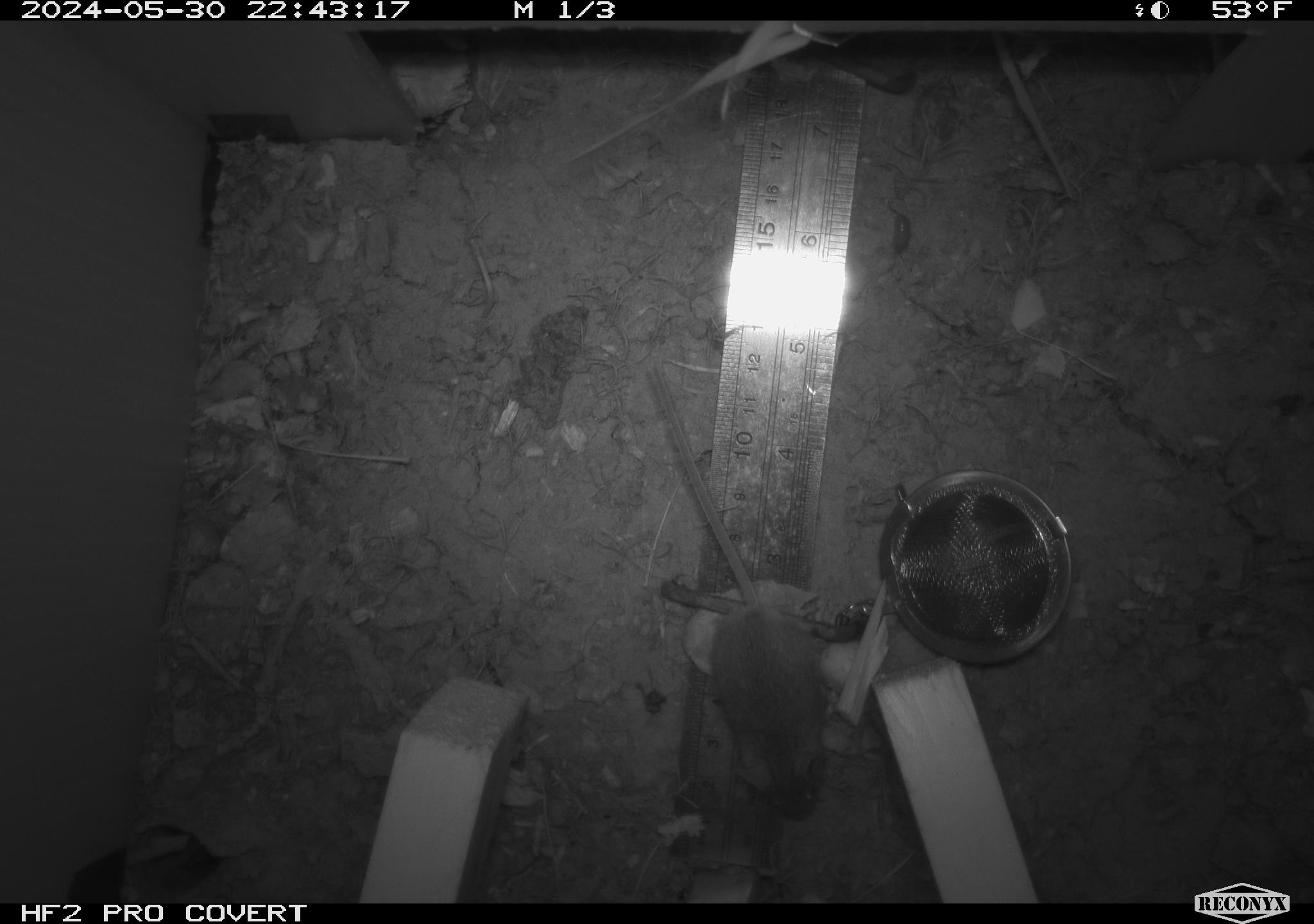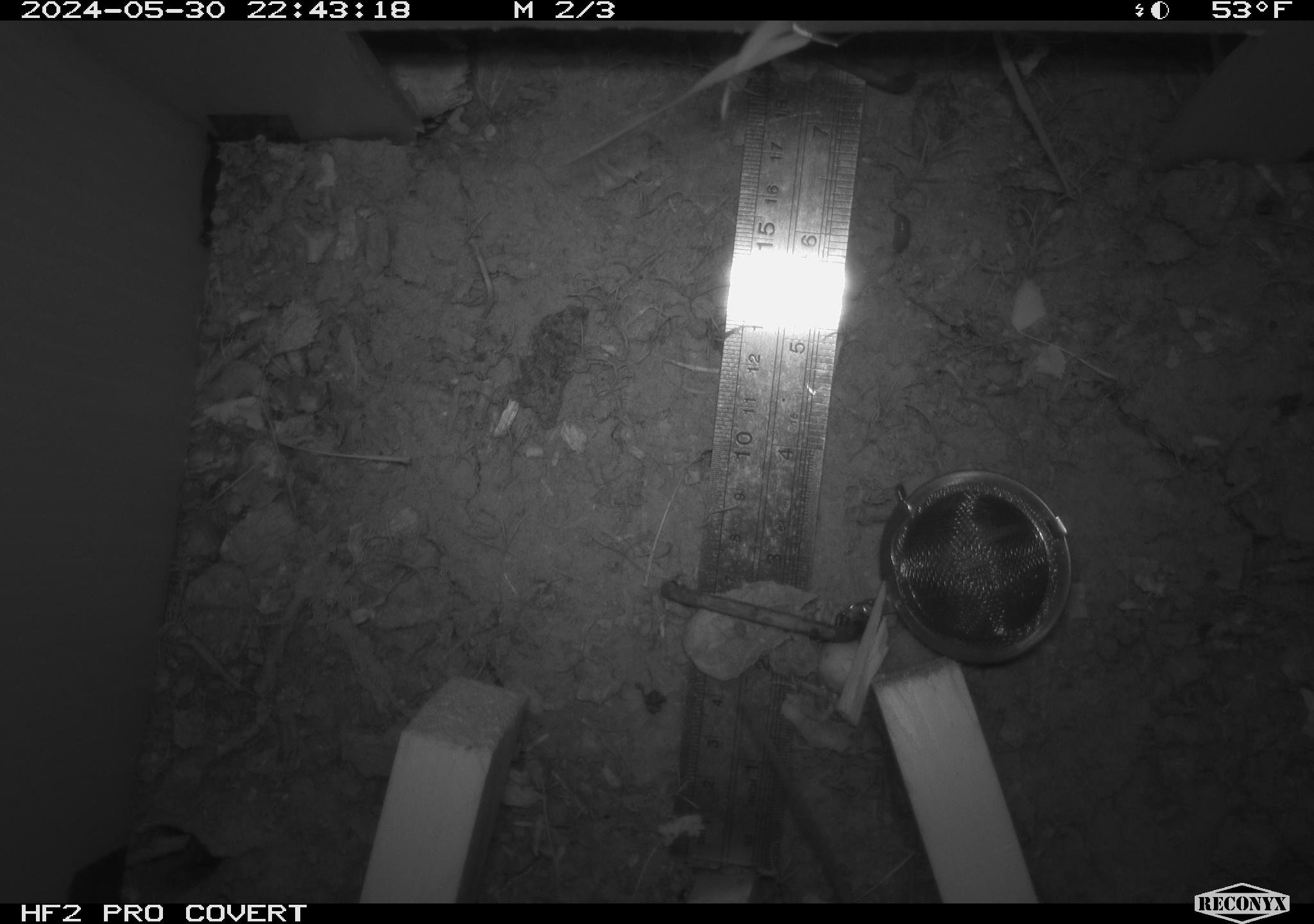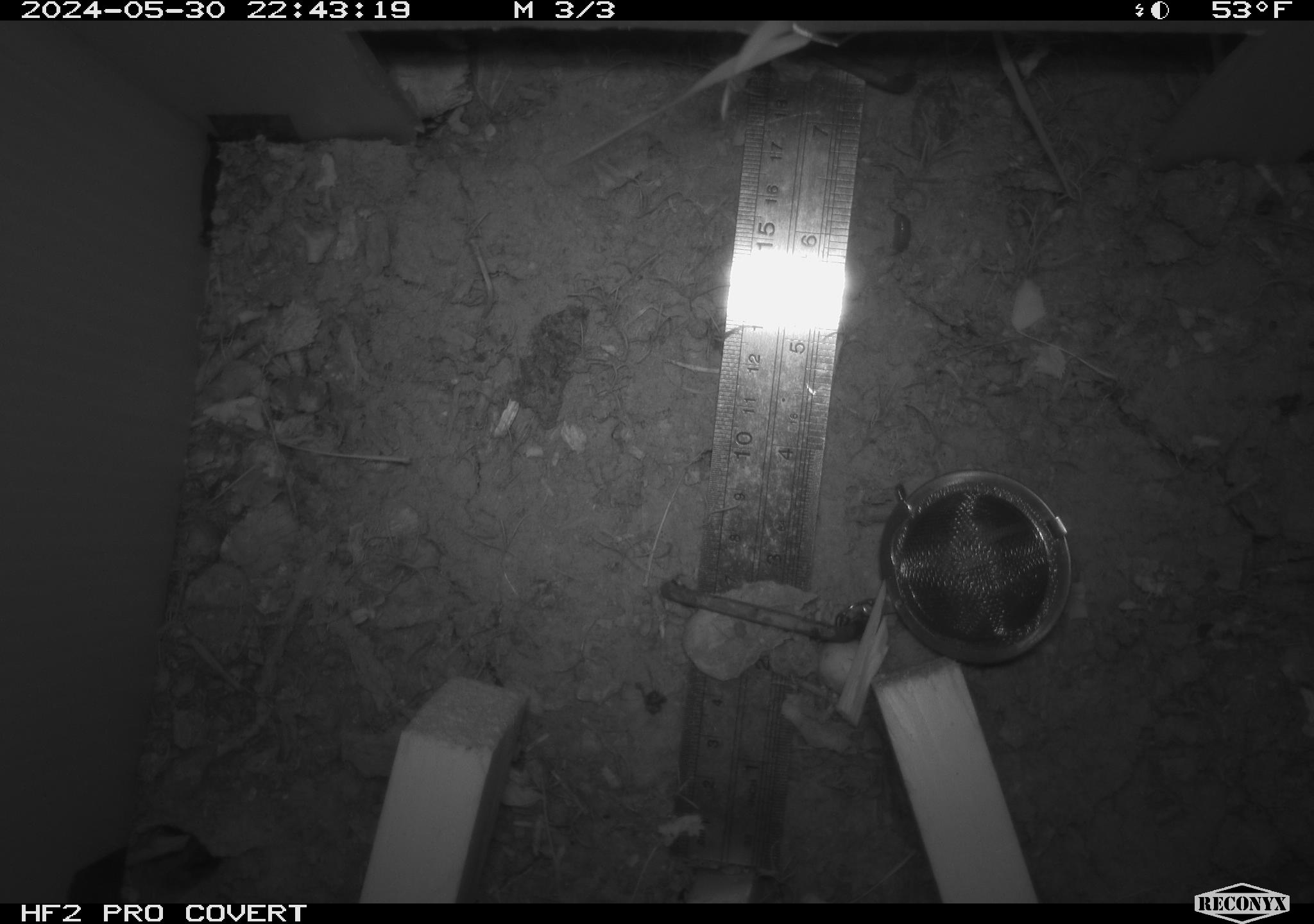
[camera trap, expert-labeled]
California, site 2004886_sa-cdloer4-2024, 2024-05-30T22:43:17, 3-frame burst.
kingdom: Animalia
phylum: Chordata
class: Mammalia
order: Rodentia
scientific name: Rodentia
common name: mouse species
Mouse species (Rodentia).